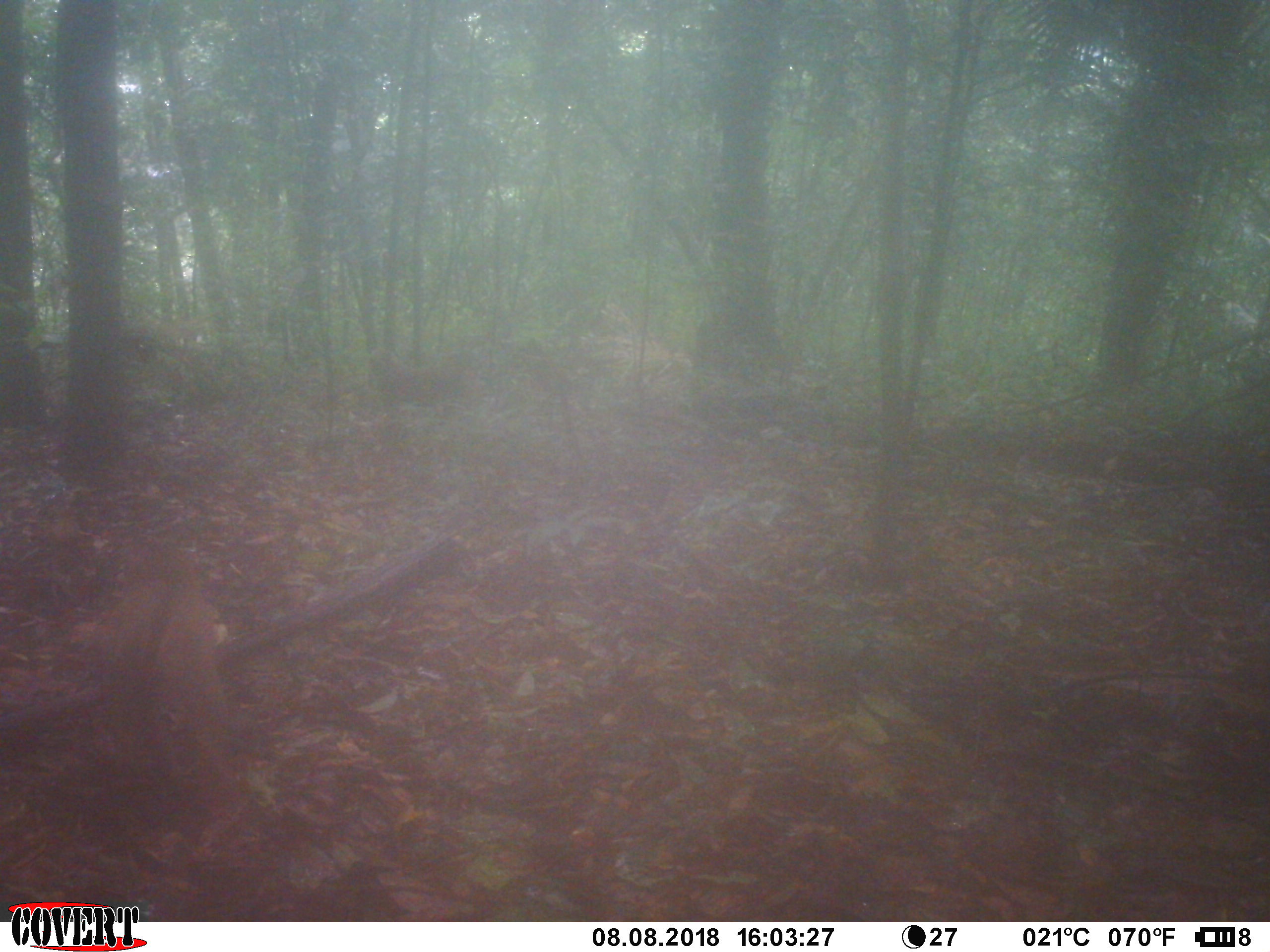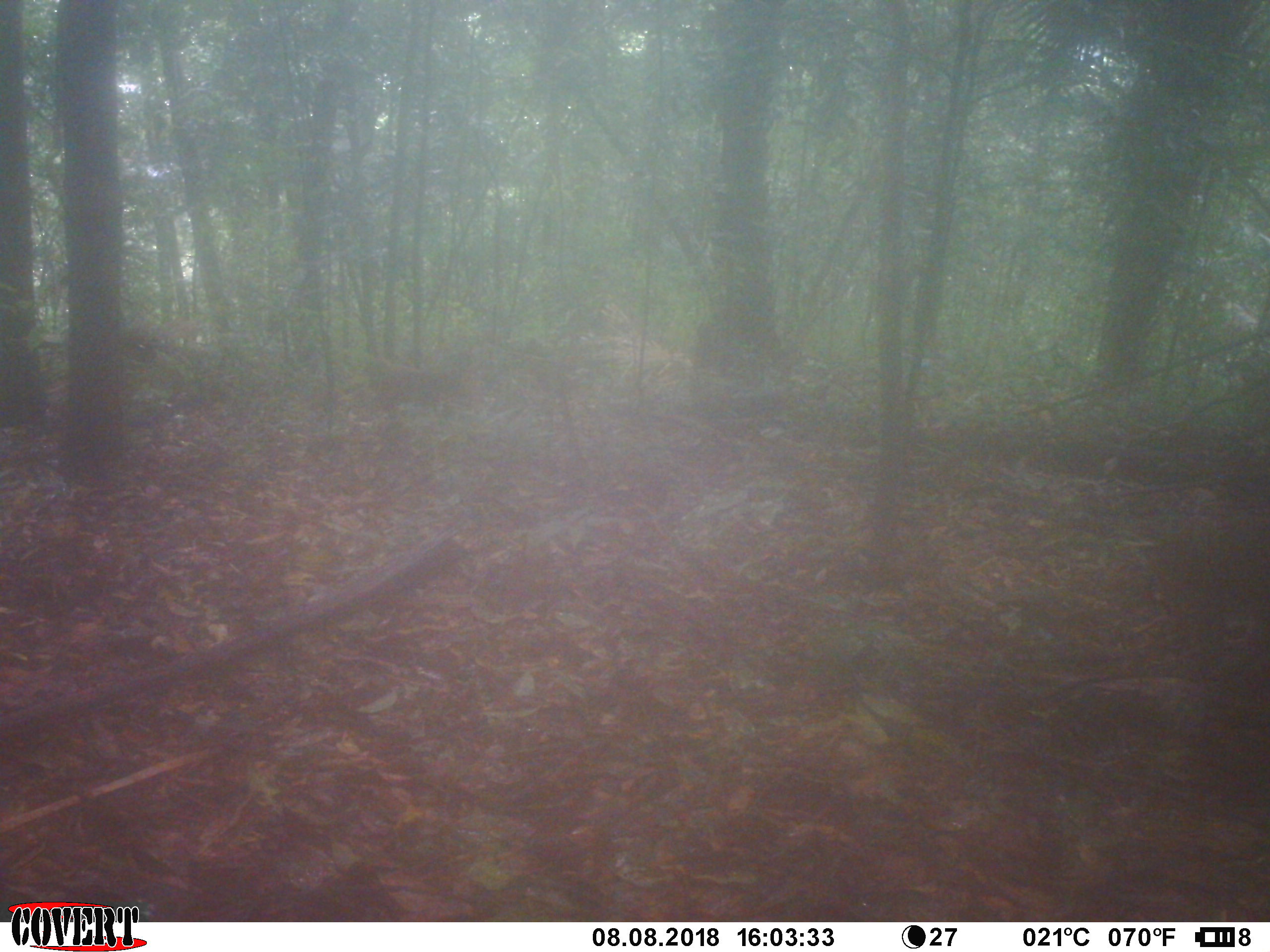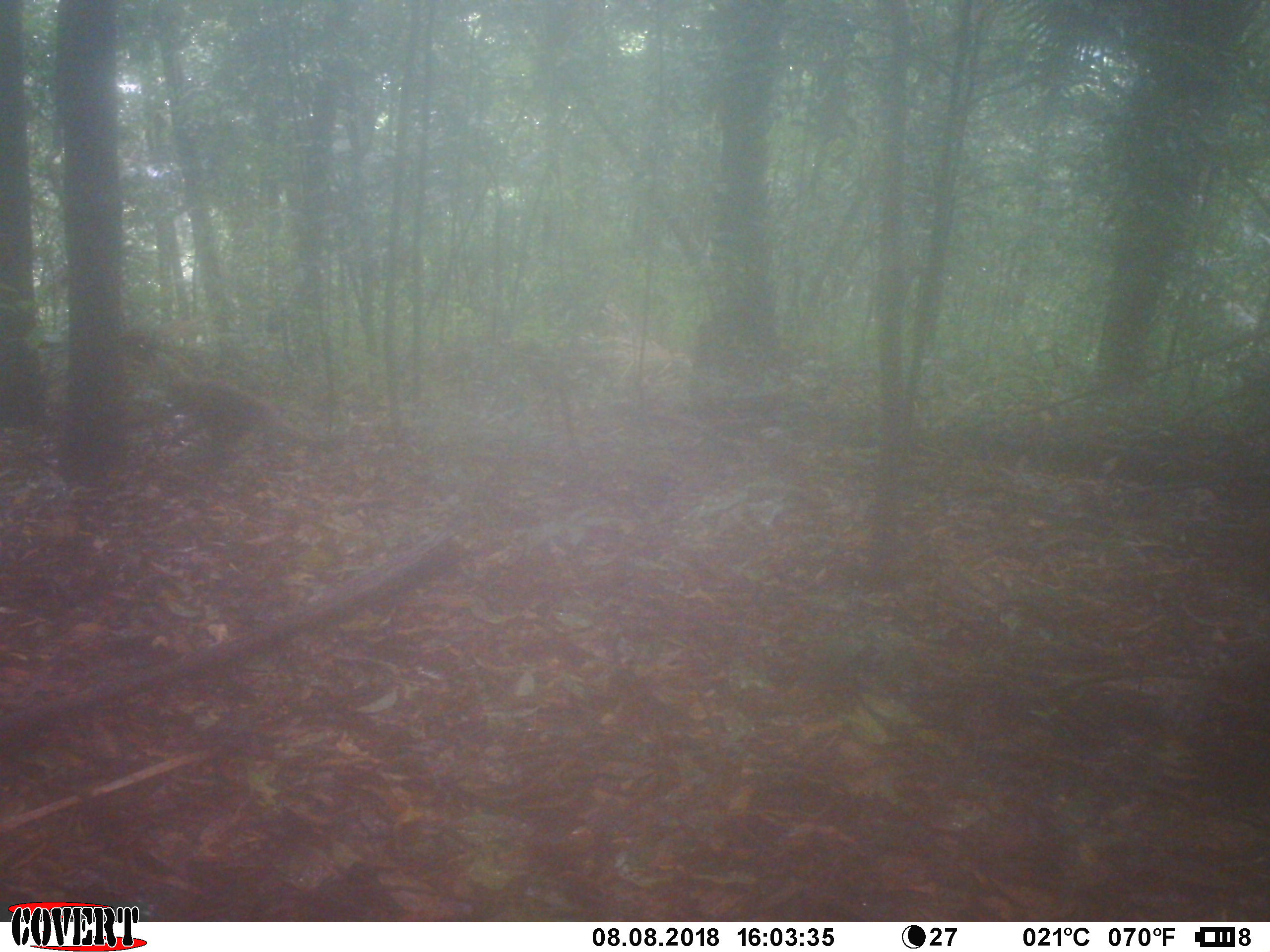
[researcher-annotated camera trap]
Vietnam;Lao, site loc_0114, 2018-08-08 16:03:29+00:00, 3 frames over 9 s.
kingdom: Animalia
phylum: Chordata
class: Mammalia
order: Primates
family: Cercopithecidae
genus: Macaca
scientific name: Macaca nemestrina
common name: pig-tailed macaque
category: pig tailed macaque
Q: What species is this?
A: Pig tailed macaque (pig-tailed macaque) (Macaca nemestrina).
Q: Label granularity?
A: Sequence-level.